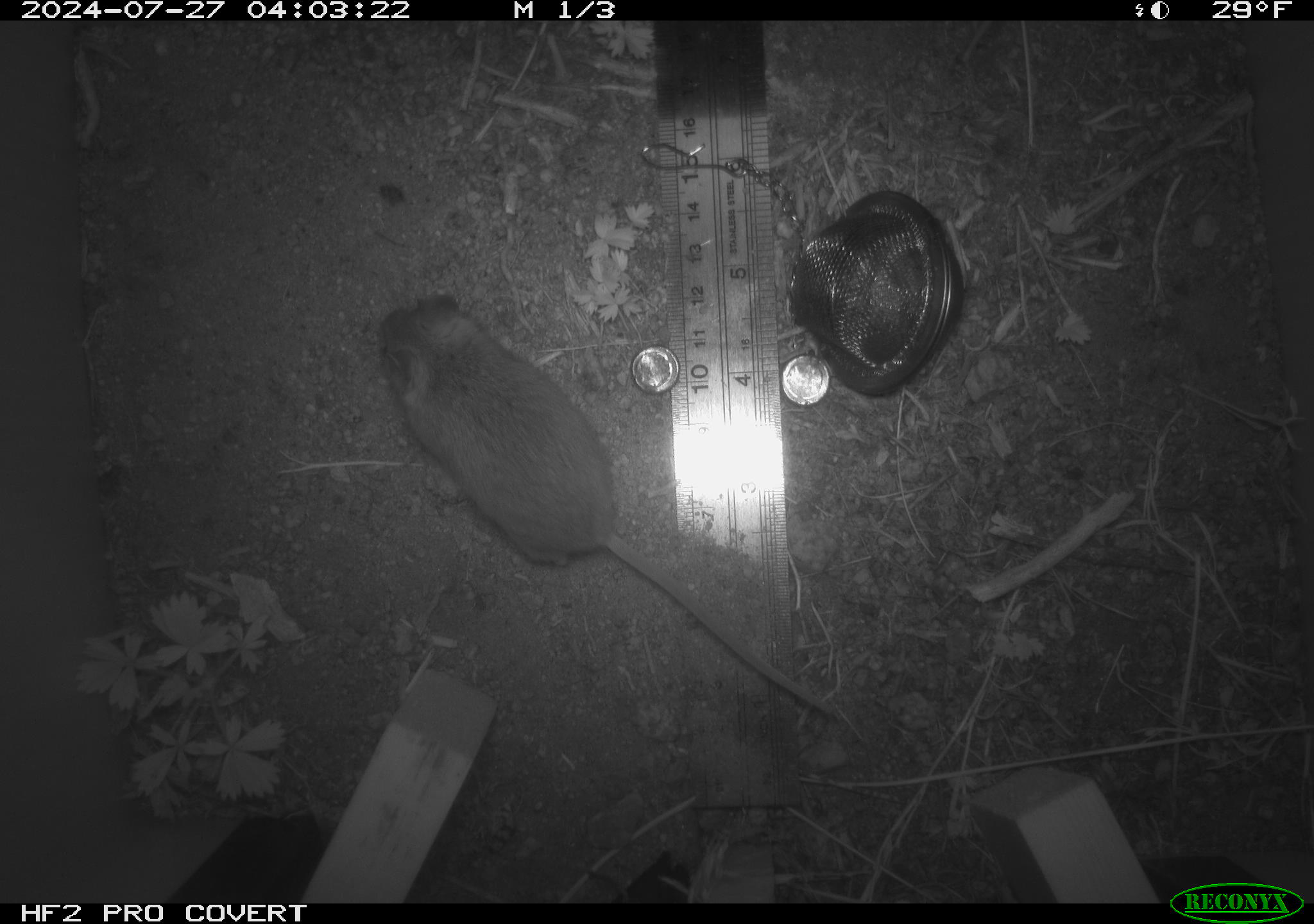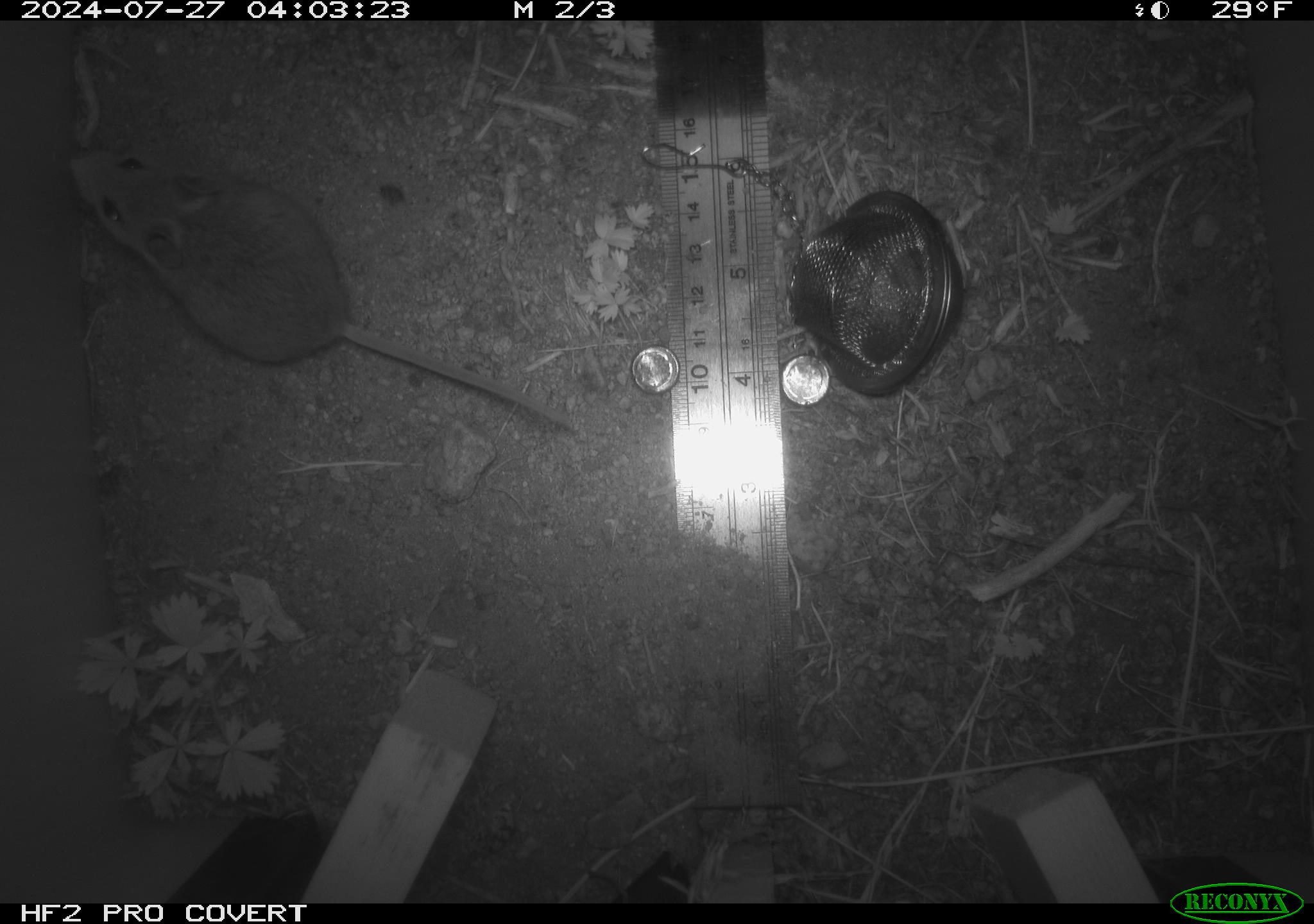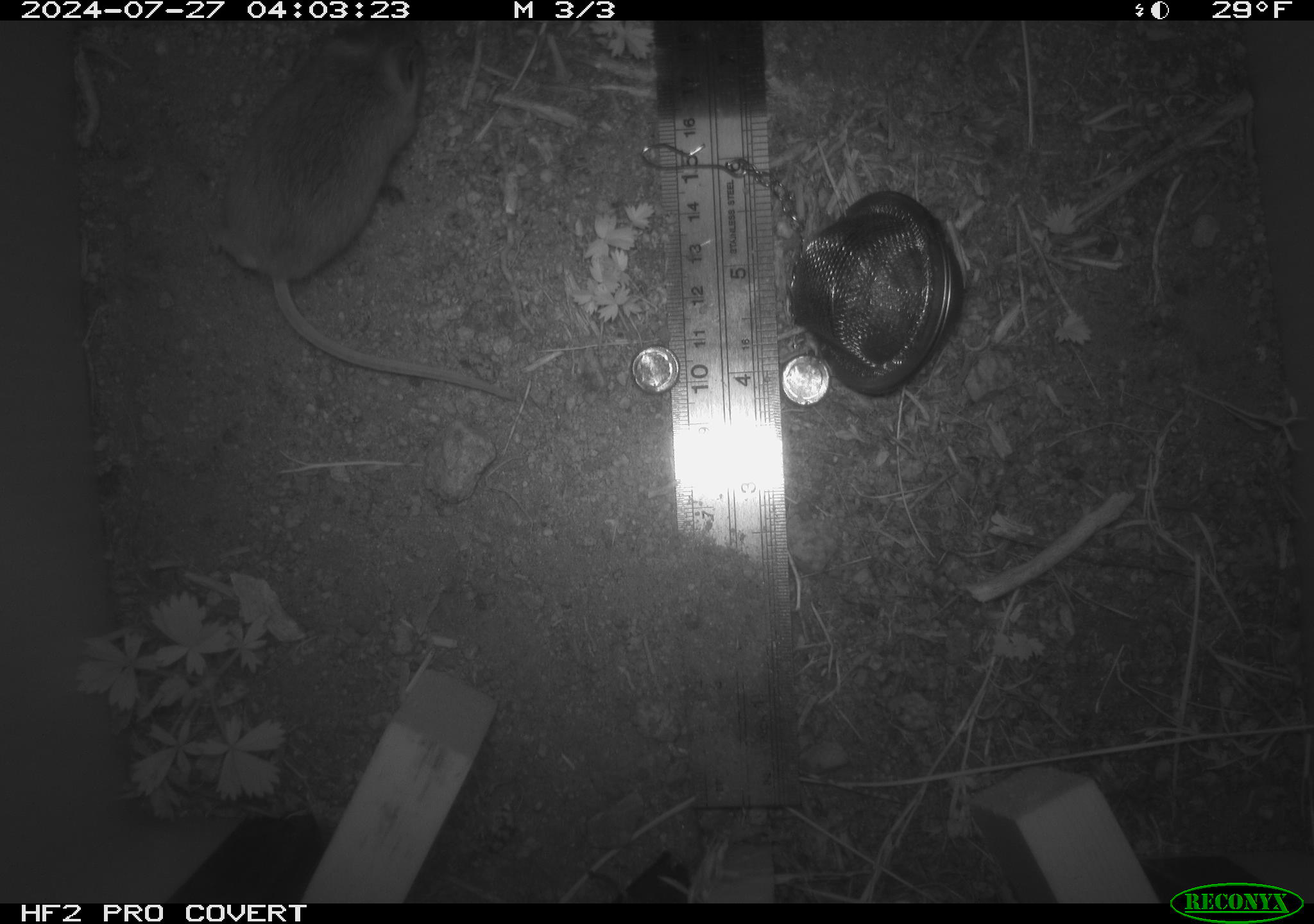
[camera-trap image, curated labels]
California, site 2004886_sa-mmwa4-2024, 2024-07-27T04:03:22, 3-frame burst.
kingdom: Animalia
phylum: Chordata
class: Mammalia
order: Rodentia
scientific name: Rodentia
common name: mouse species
Mouse species (Rodentia).